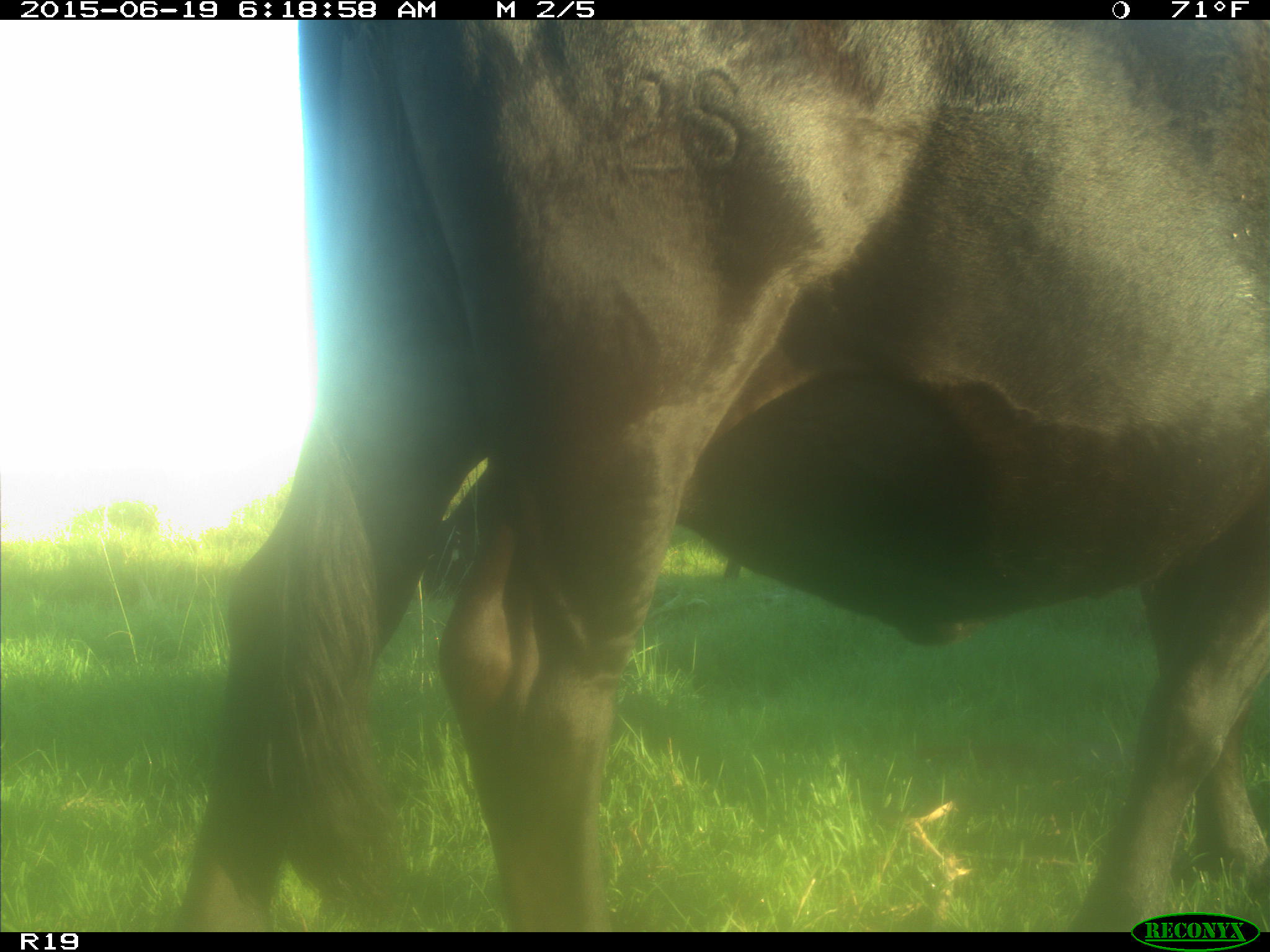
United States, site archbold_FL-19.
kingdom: Animalia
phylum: Chordata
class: Mammalia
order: Artiodactyla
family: Bovidae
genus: Bos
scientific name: Bos taurus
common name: domestic cow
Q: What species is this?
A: Bos taurus (domestic cow).